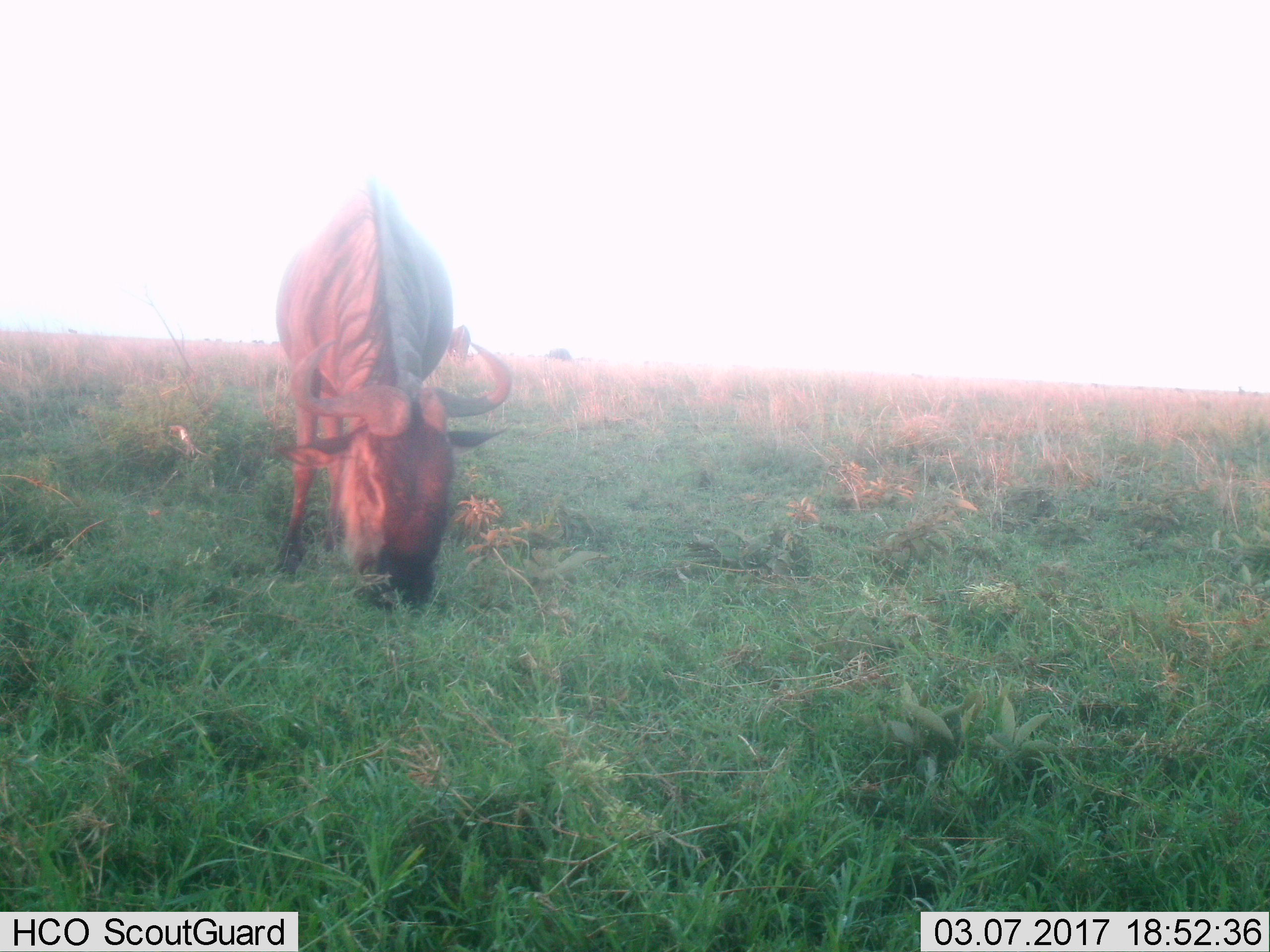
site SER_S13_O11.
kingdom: Animalia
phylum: Chordata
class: Mammalia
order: Artiodactyla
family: Bovidae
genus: Connochaetes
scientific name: Connochaetes taurinus taurinus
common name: blue wildebeest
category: wildebeestblue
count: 1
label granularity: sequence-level